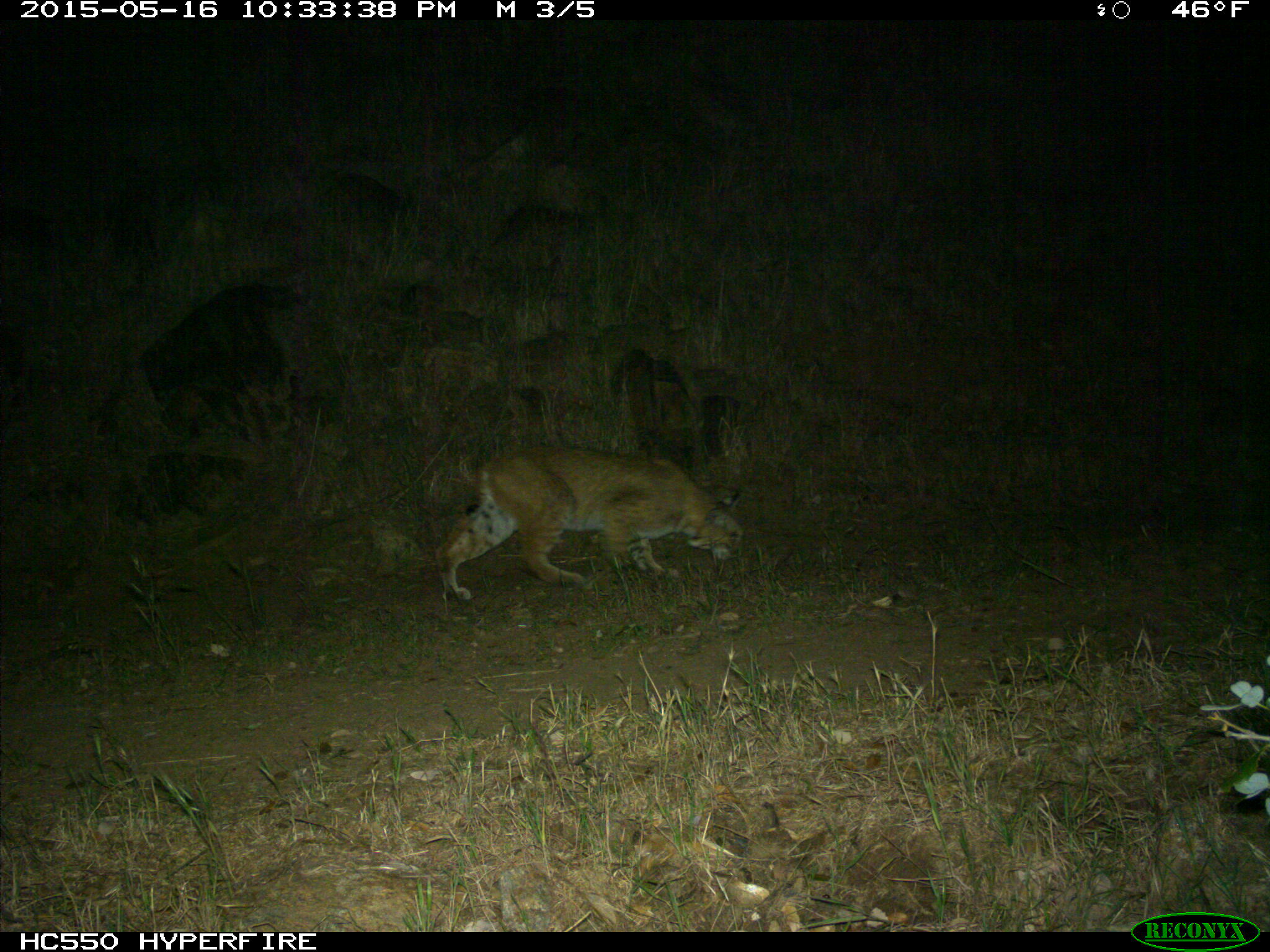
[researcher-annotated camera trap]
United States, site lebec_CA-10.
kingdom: Animalia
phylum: Chordata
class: Mammalia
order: Carnivora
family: Felidae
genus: Lynx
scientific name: Lynx rufus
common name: bobcat